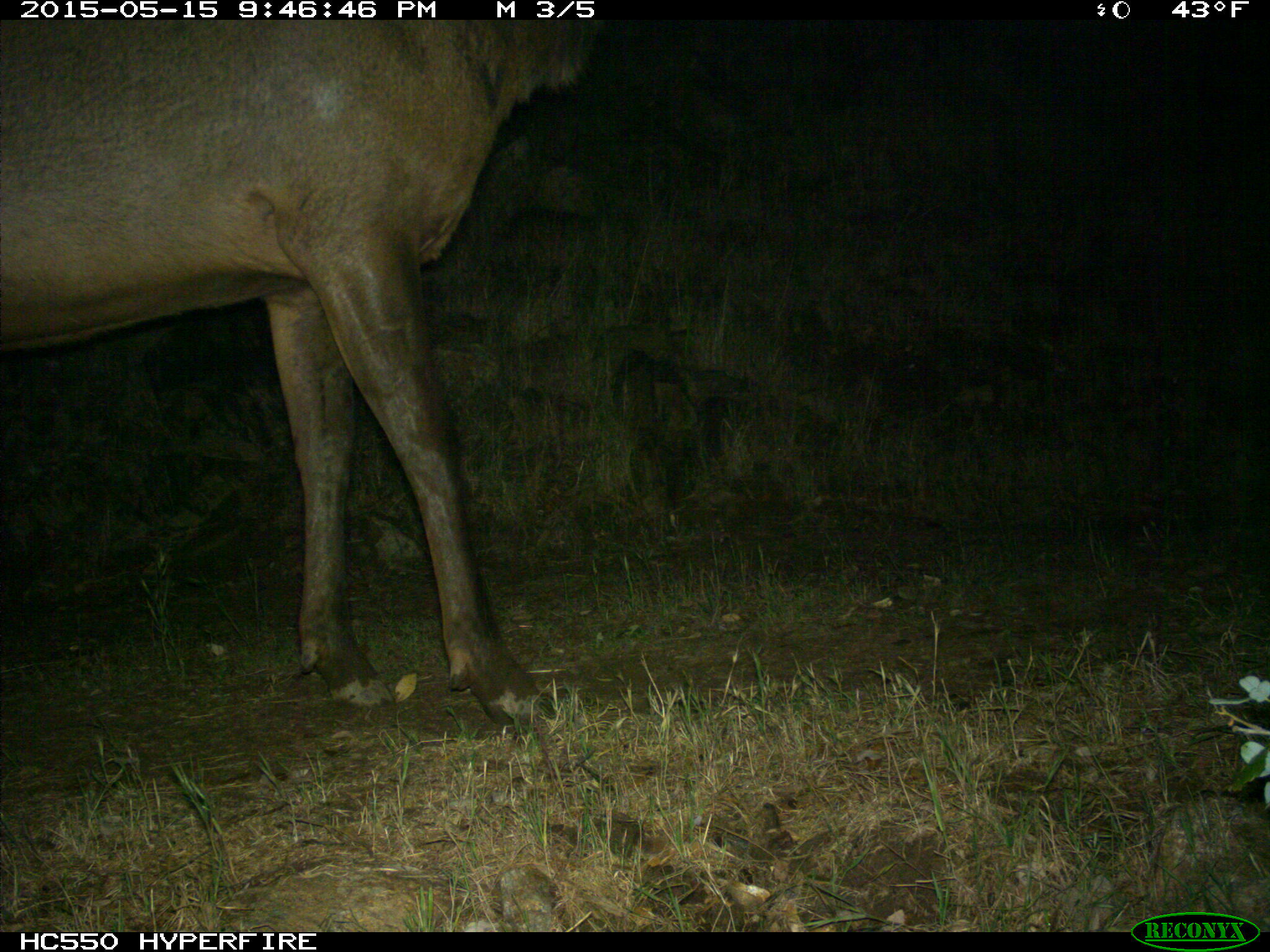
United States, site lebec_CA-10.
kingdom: Animalia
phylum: Chordata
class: Mammalia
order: Artiodactyla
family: Cervidae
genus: Cervus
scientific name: Cervus canadensis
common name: elk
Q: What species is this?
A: Cervus canadensis (elk).